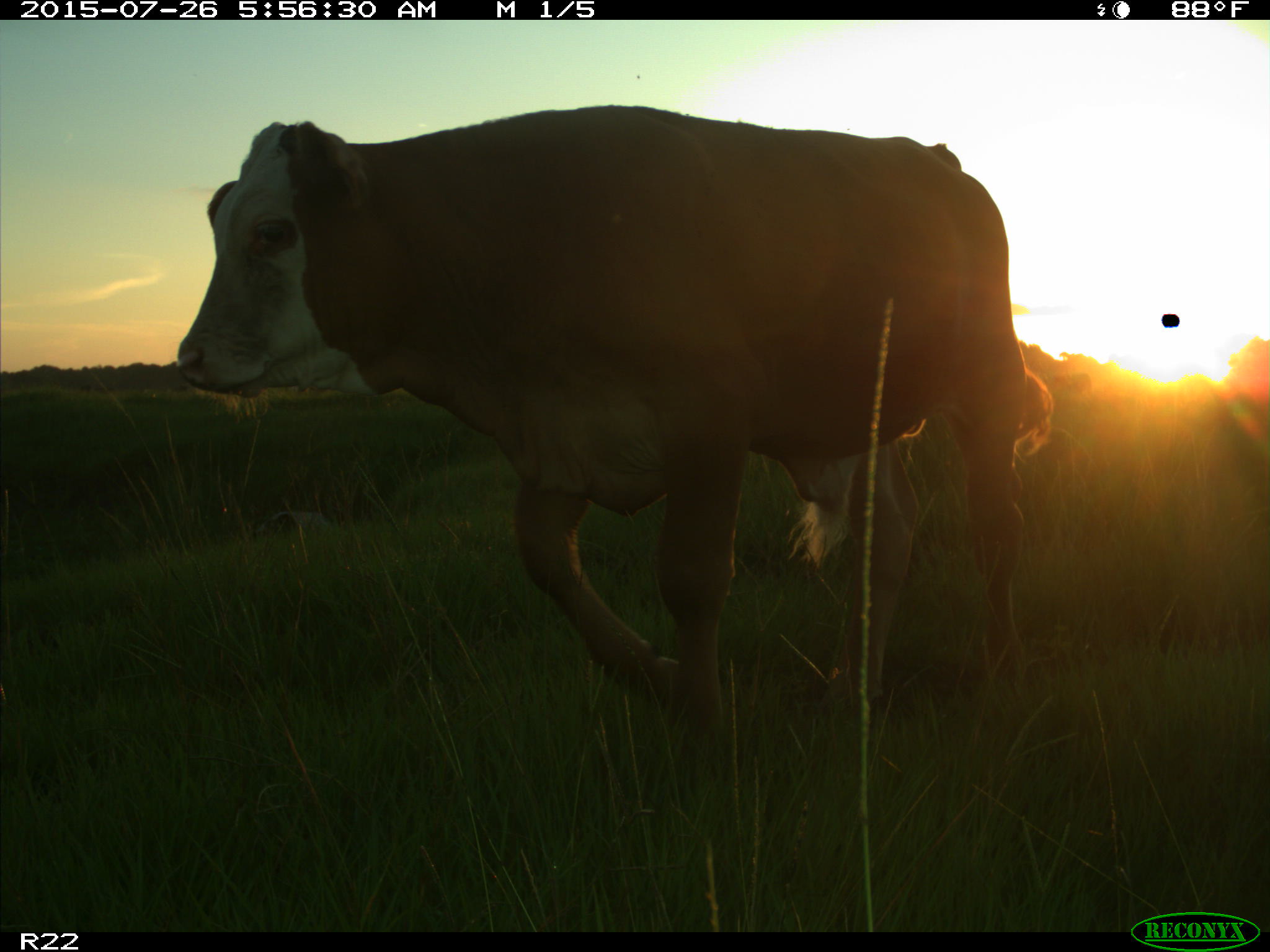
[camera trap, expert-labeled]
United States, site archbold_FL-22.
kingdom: Animalia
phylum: Chordata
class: Mammalia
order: Artiodactyla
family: Bovidae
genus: Bos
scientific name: Bos taurus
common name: domestic cow